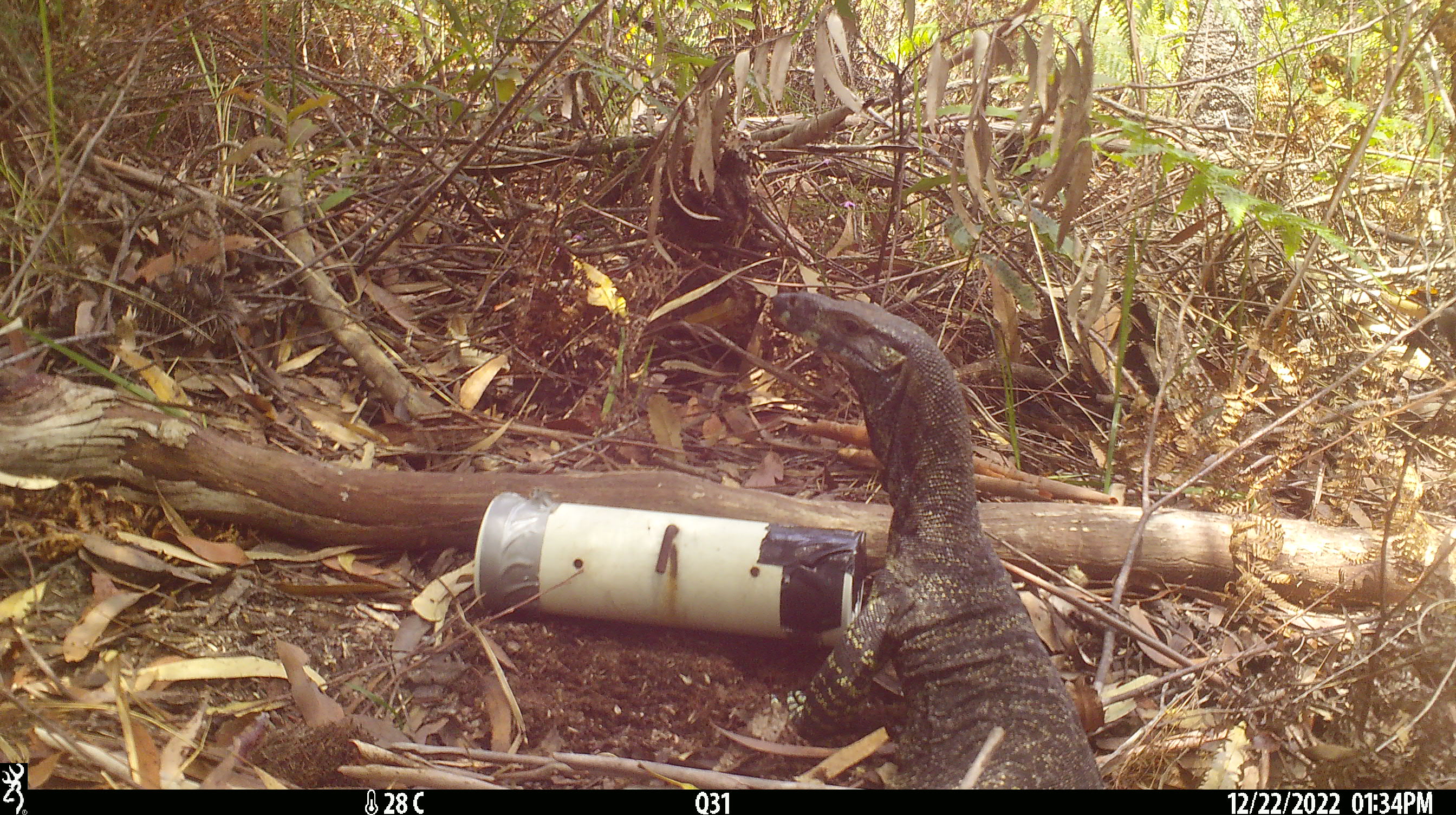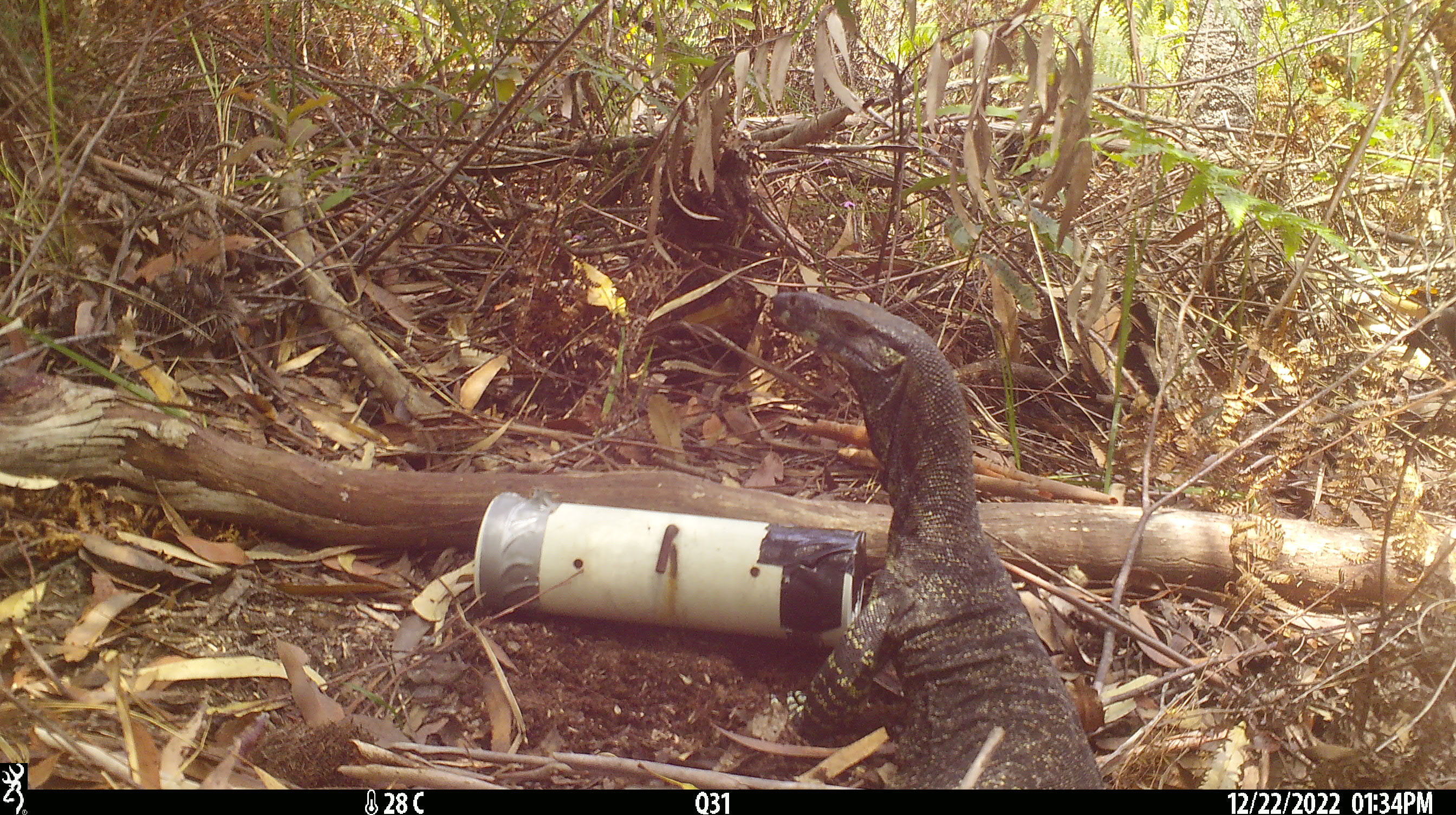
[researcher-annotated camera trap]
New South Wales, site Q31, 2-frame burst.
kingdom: Animalia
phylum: Chordata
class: Reptilia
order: Squamata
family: Varanidae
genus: Varanus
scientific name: Varanus varius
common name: lace monitor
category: goanna